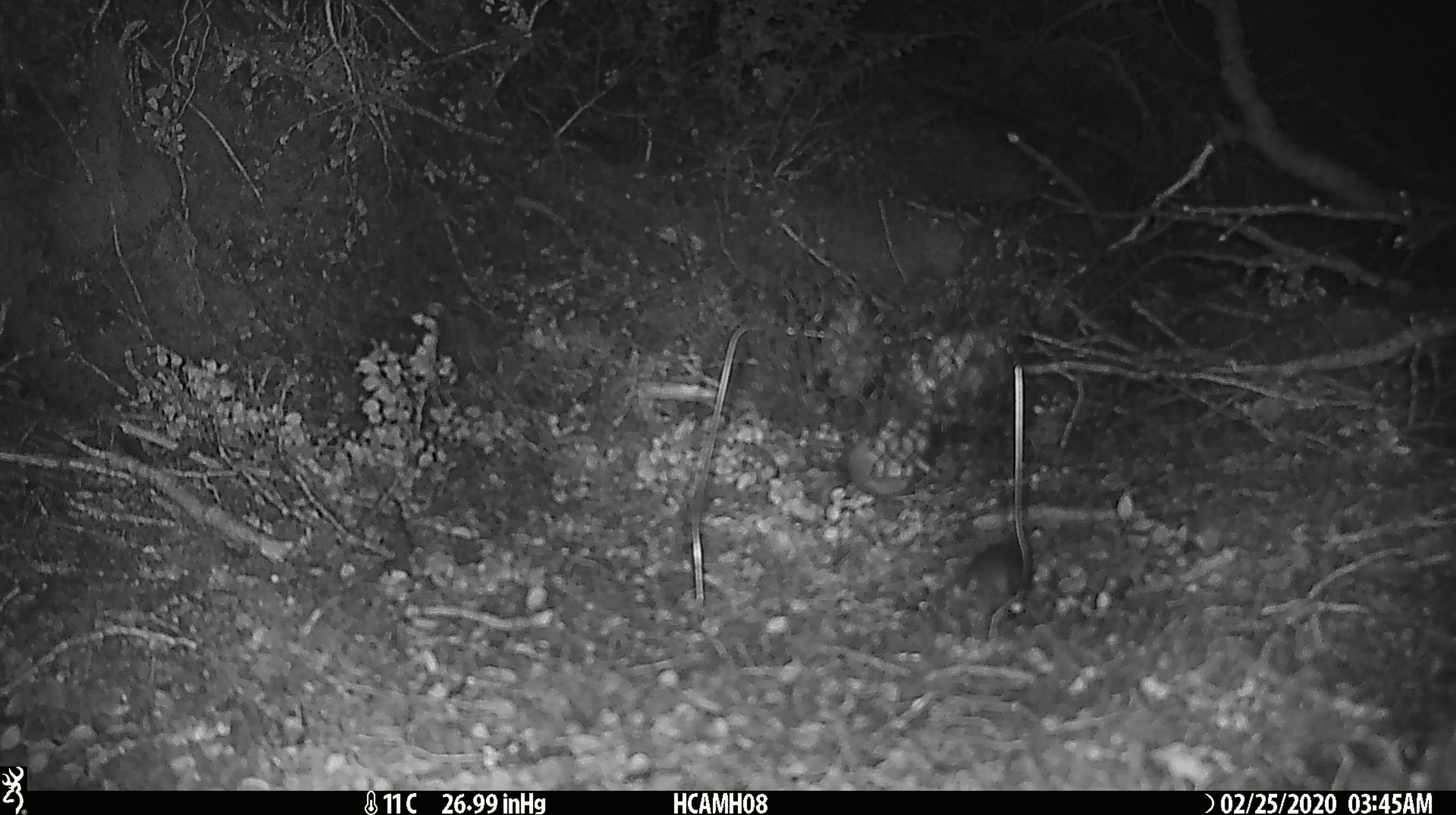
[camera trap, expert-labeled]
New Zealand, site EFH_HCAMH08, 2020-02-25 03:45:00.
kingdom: Animalia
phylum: Chordata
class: Mammalia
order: Rodentia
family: Muridae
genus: Mus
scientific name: Mus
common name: mouse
Mouse (Mus).